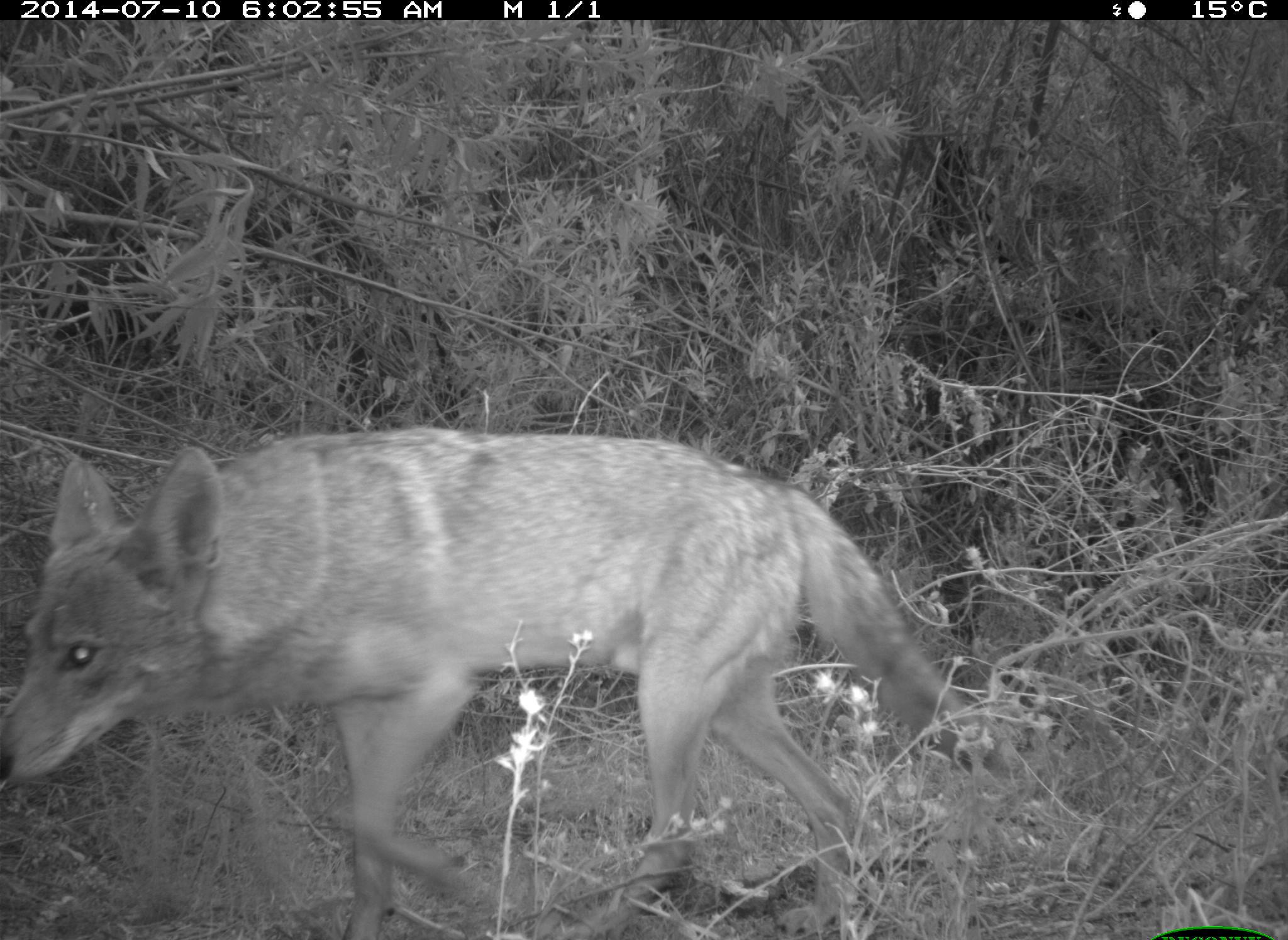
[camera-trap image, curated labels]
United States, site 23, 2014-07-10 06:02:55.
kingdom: Animalia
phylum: Chordata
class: Mammalia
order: Carnivora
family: Canidae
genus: Canis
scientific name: Canis latrans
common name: coyote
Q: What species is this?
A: Coyote (Canis latrans).